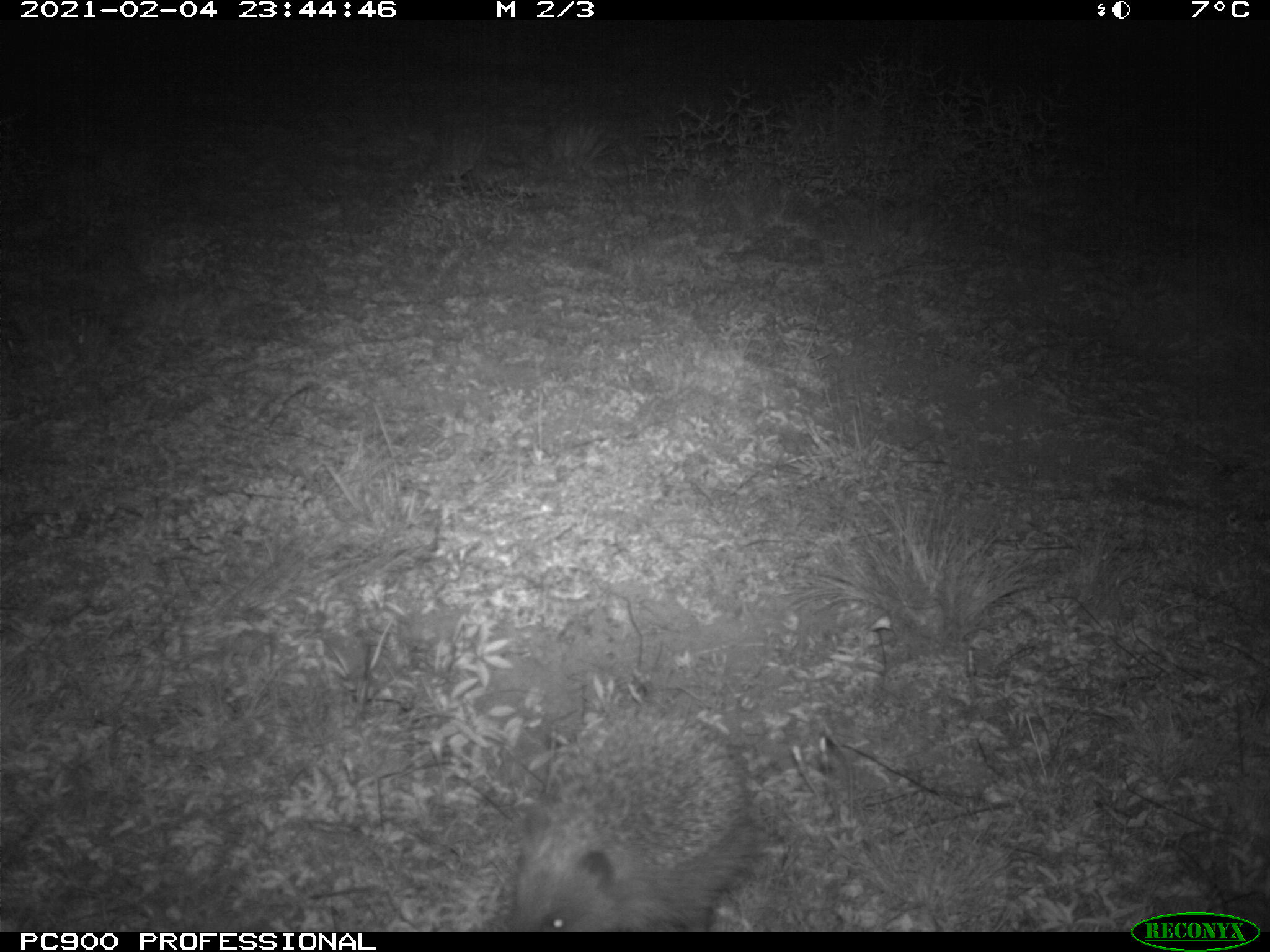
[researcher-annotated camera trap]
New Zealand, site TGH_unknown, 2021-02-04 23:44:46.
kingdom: Animalia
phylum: Chordata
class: Mammalia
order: Eulipotyphla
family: Erinaceidae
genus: Erinaceus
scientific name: Erinaceus europaeus europaeus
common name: european hedgehog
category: hedgehog